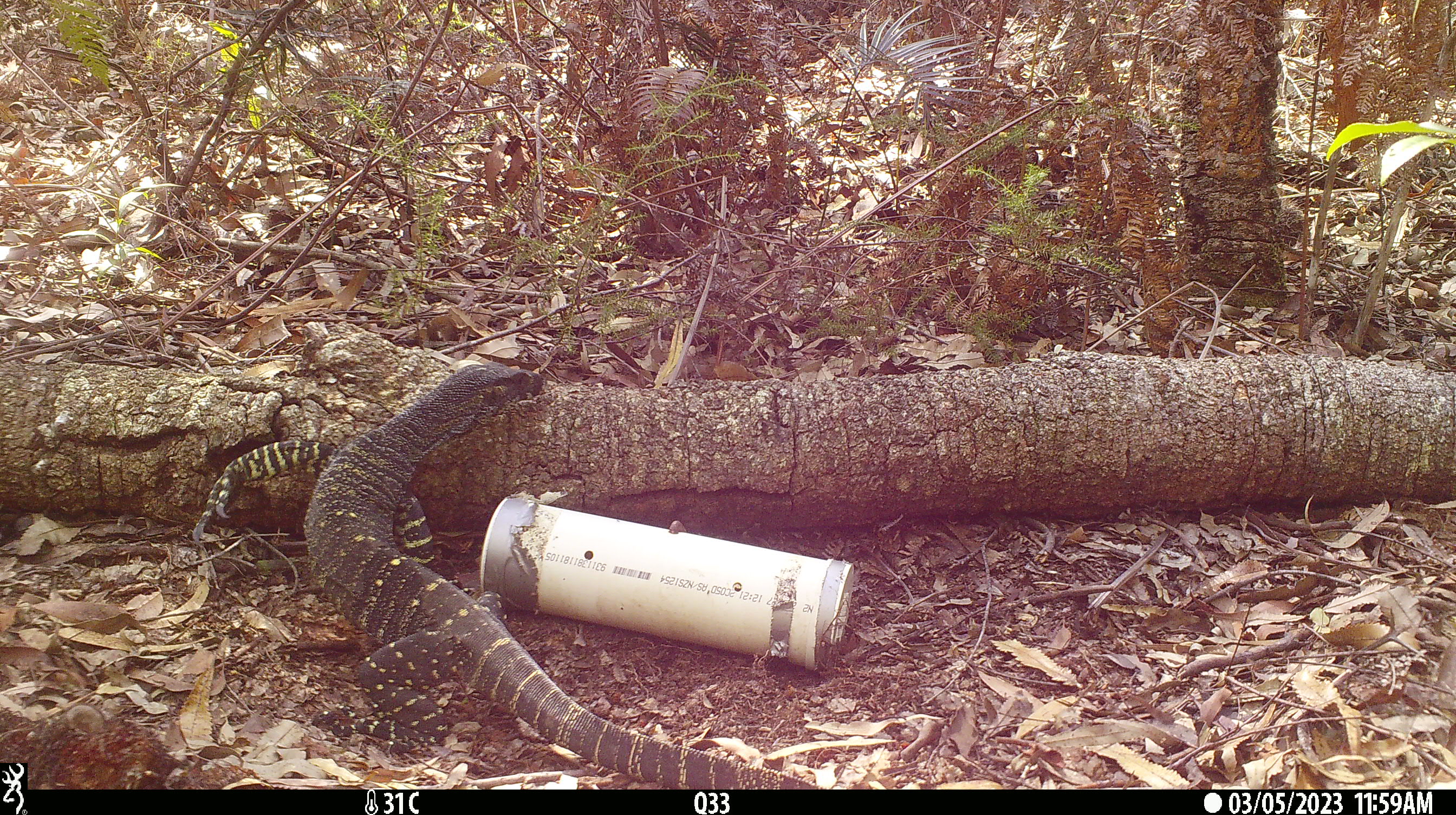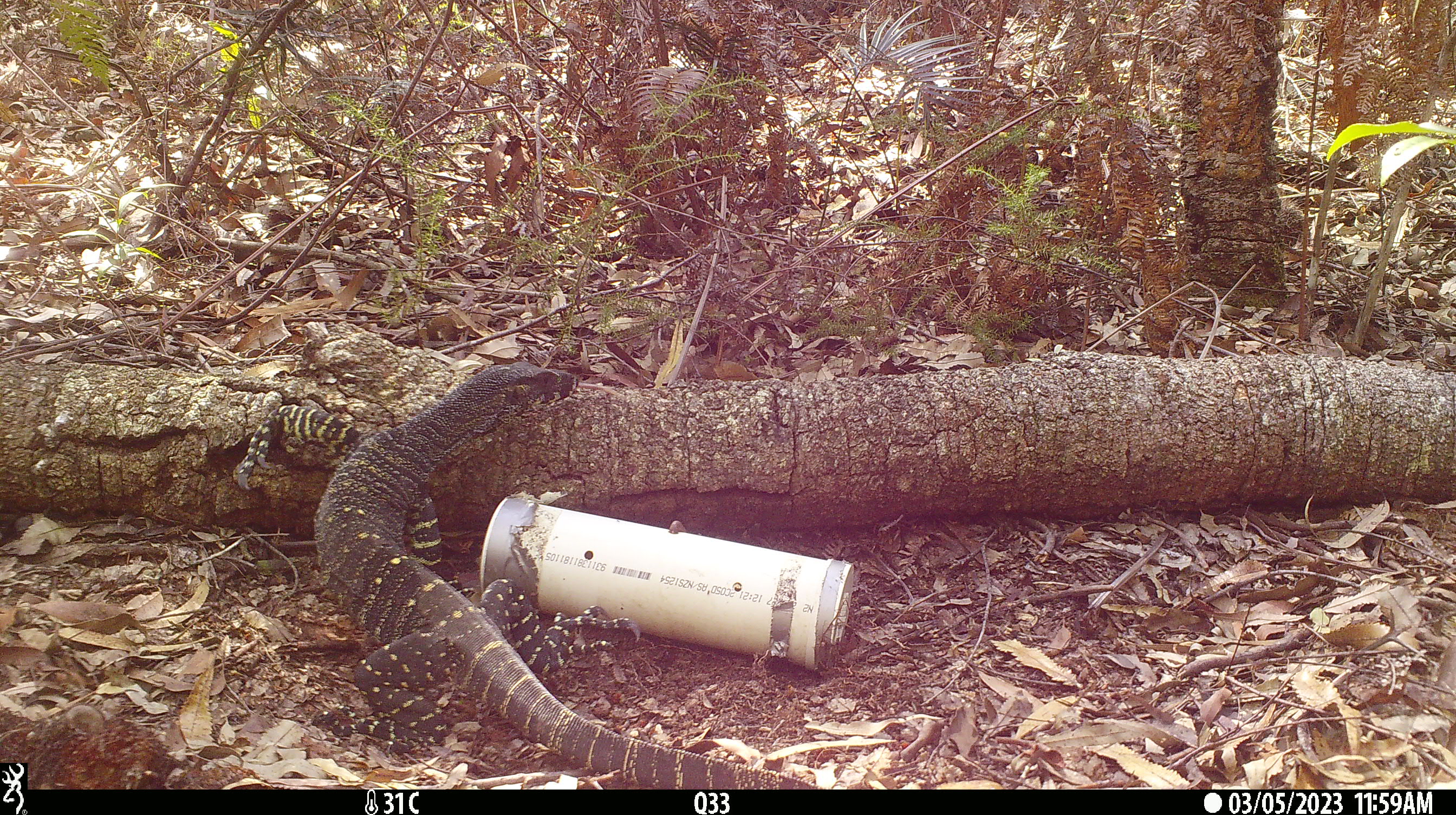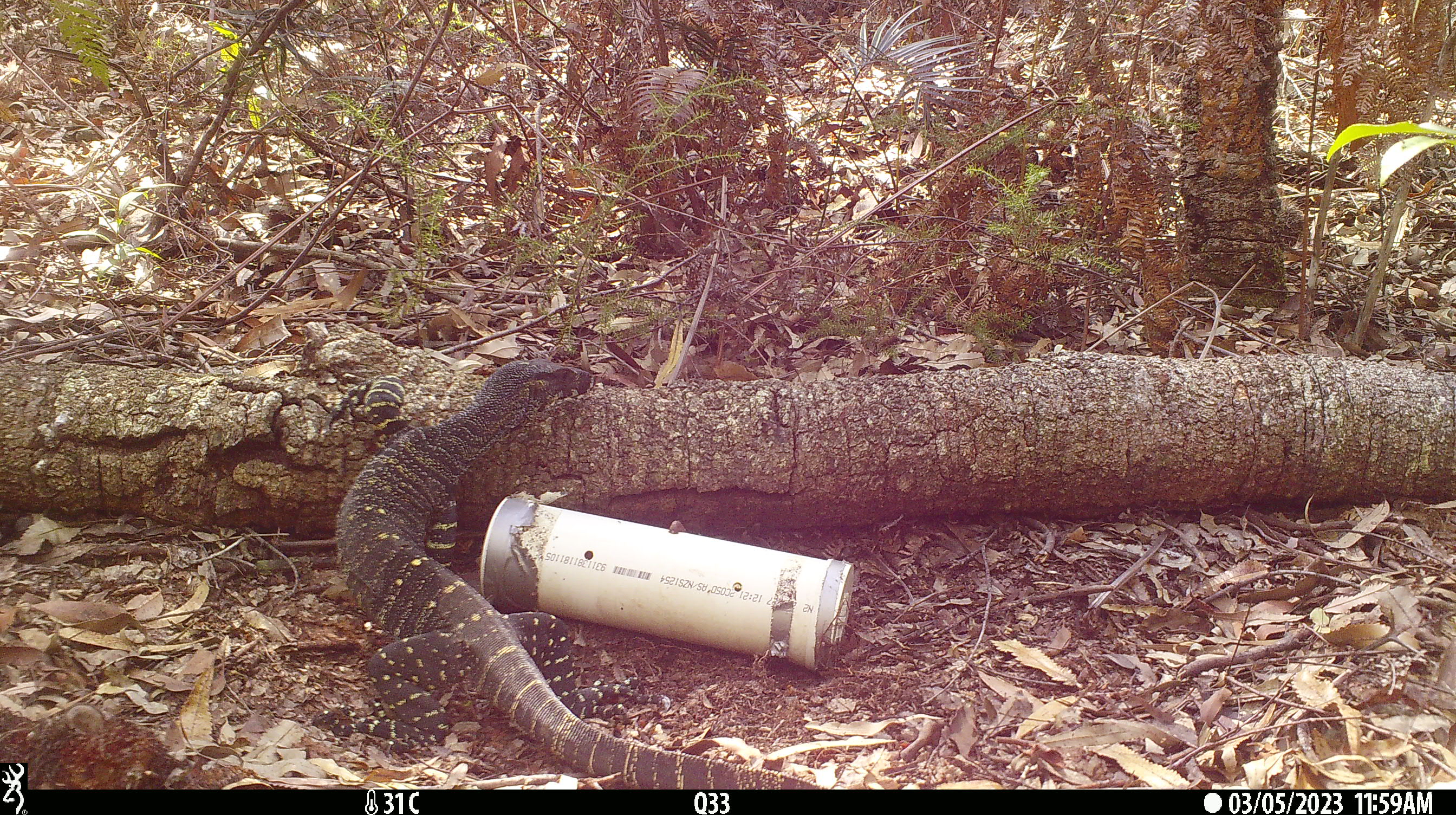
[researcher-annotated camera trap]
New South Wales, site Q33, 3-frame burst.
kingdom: Animalia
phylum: Chordata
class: Reptilia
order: Squamata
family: Varanidae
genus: Varanus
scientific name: Varanus varius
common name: lace monitor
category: goanna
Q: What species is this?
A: Goanna (lace monitor) (Varanus varius).